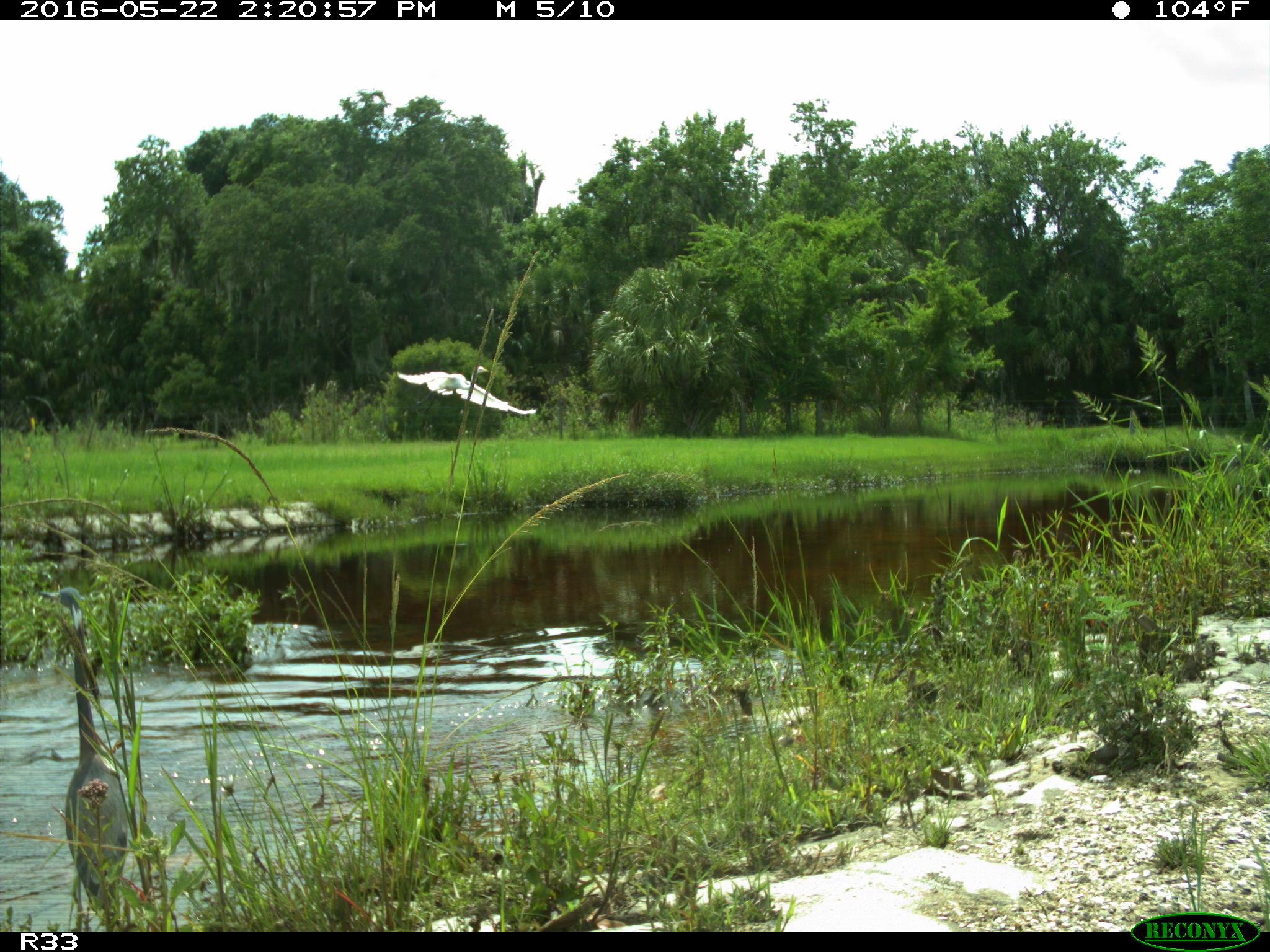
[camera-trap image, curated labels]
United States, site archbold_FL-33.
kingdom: Animalia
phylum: Chordata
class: Aves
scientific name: Aves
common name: birds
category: unidentified bird